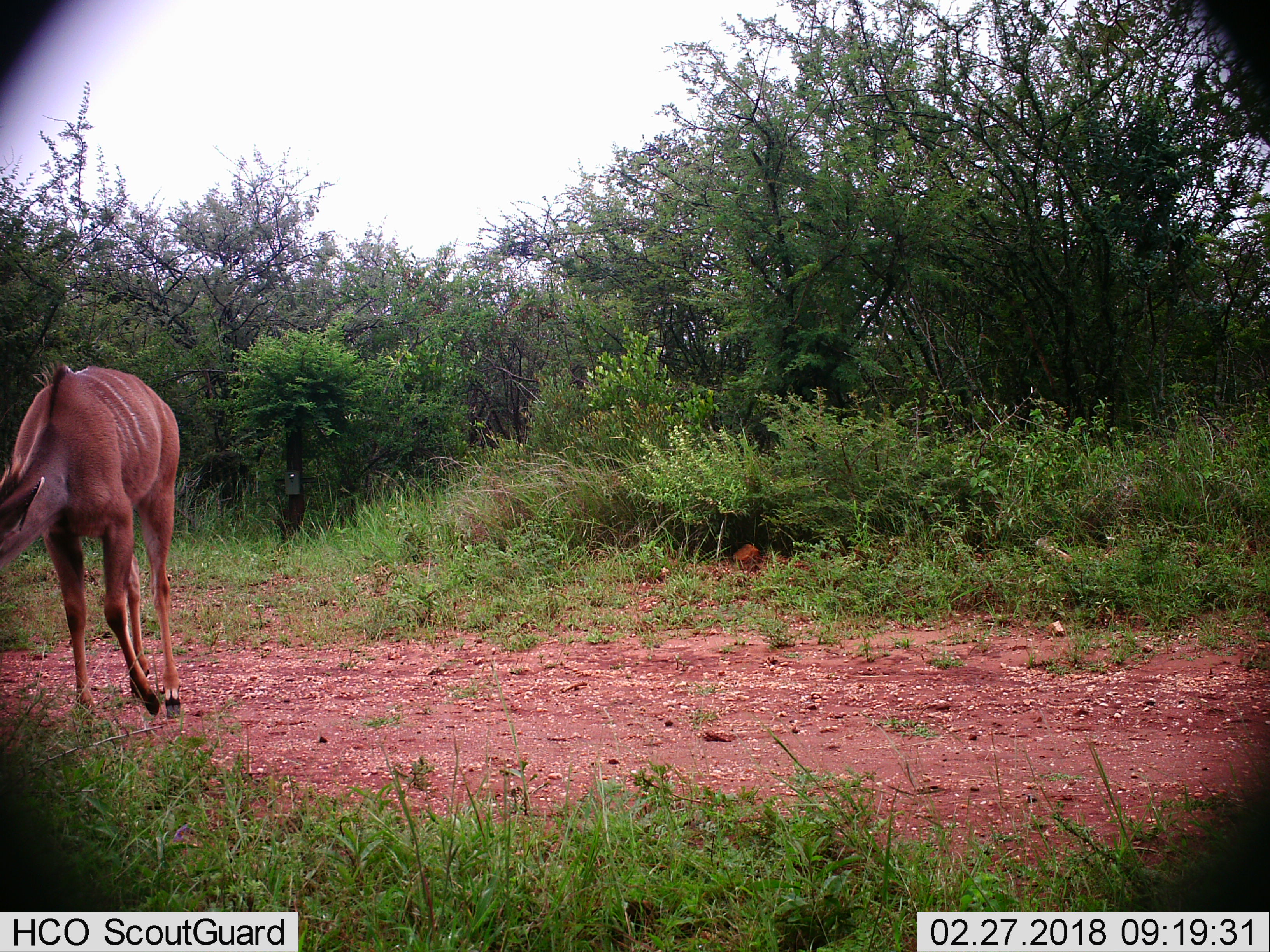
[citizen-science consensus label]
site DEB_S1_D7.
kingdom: Animalia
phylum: Chordata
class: Mammalia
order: Artiodactyla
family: Bovidae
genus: Tragelaphus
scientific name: Tragelaphus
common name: kudu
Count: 1.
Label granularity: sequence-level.